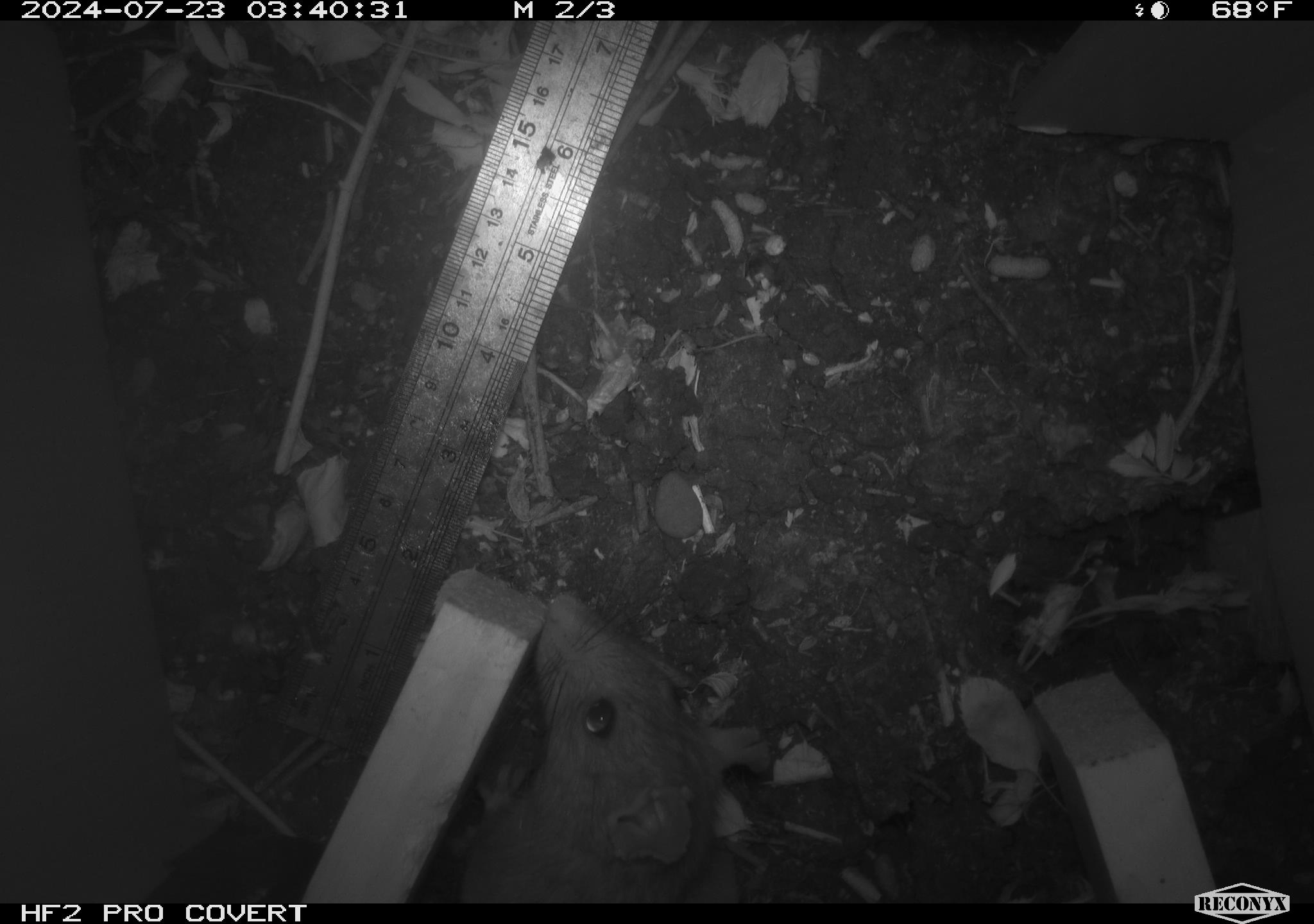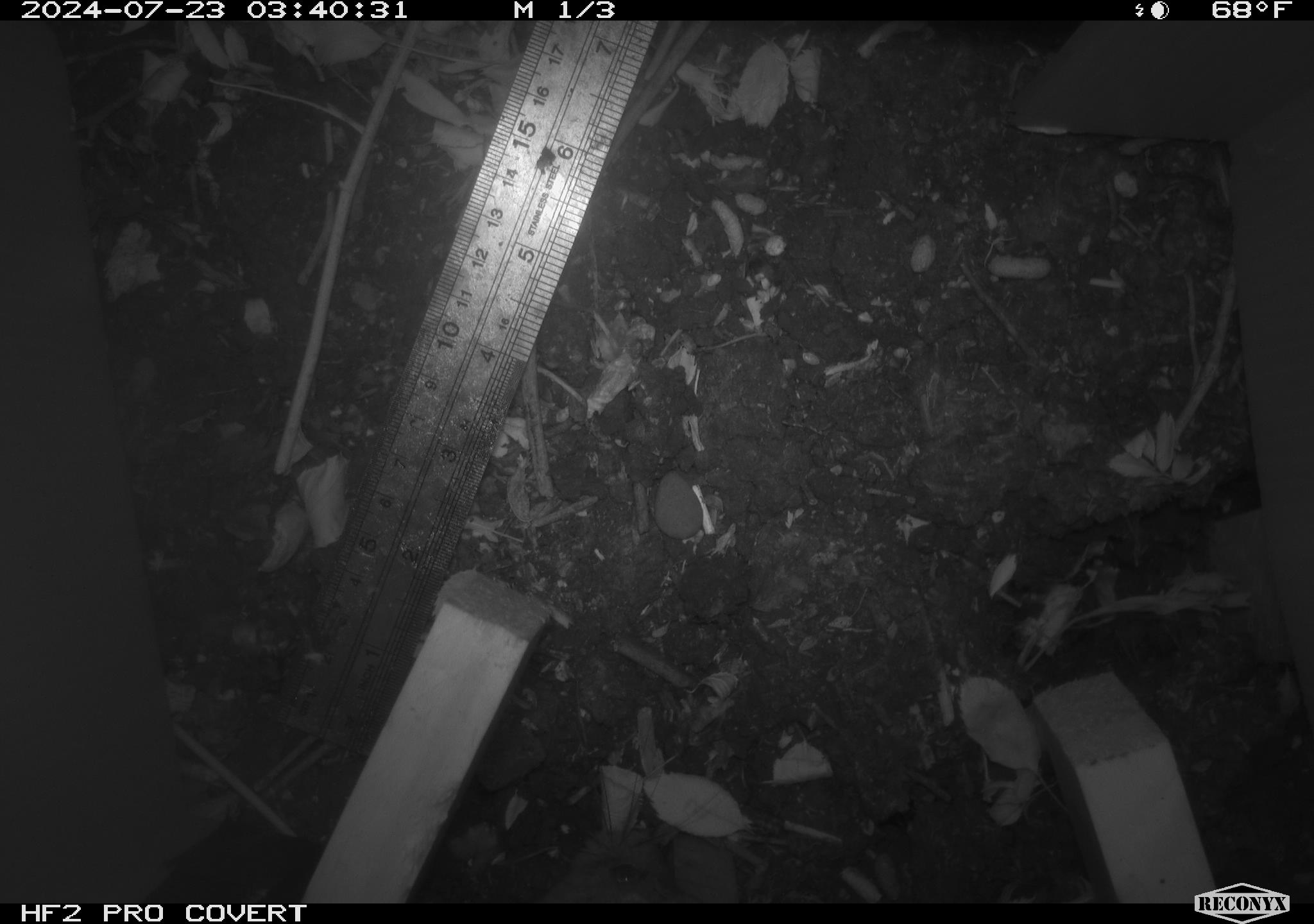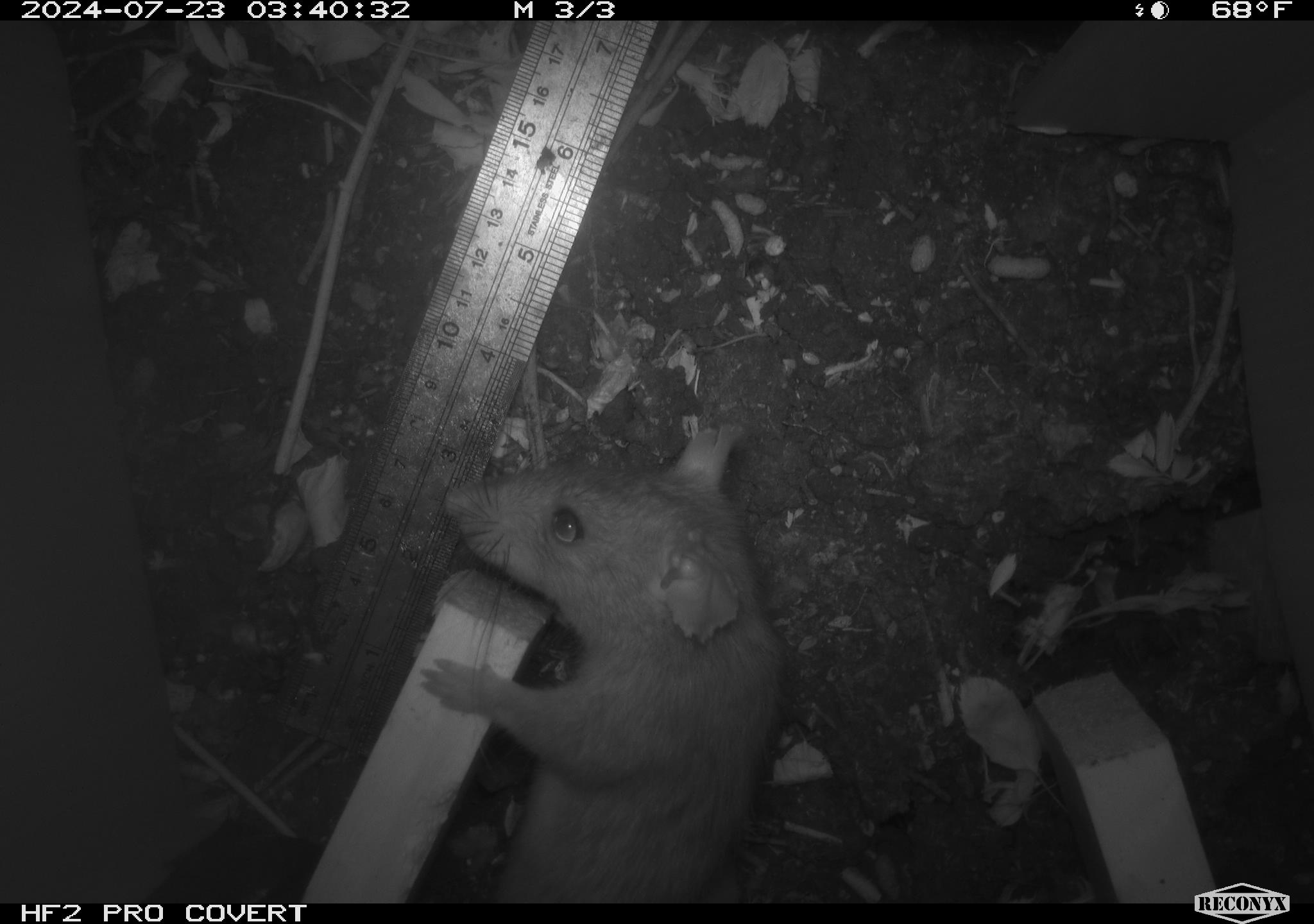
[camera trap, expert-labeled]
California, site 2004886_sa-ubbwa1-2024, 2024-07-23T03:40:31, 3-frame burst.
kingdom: Animalia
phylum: Chordata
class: Mammalia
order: Rodentia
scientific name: Rodentia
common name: woodrat or rat or mouse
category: woodrat or rat or mouse species